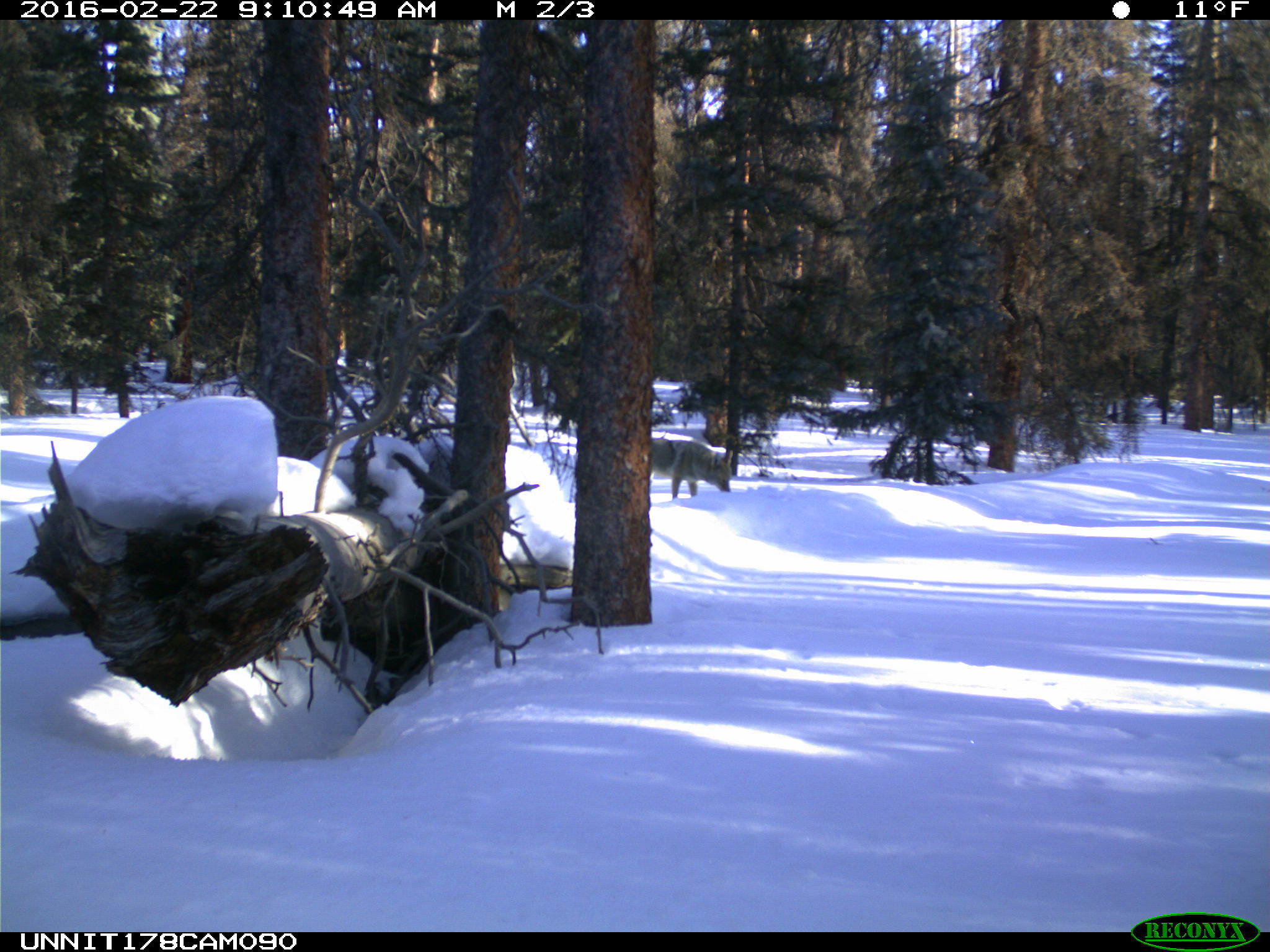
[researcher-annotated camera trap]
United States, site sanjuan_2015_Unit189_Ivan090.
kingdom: Animalia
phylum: Chordata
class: Mammalia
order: Carnivora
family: Canidae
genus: Canis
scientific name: Canis latrans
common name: coyote